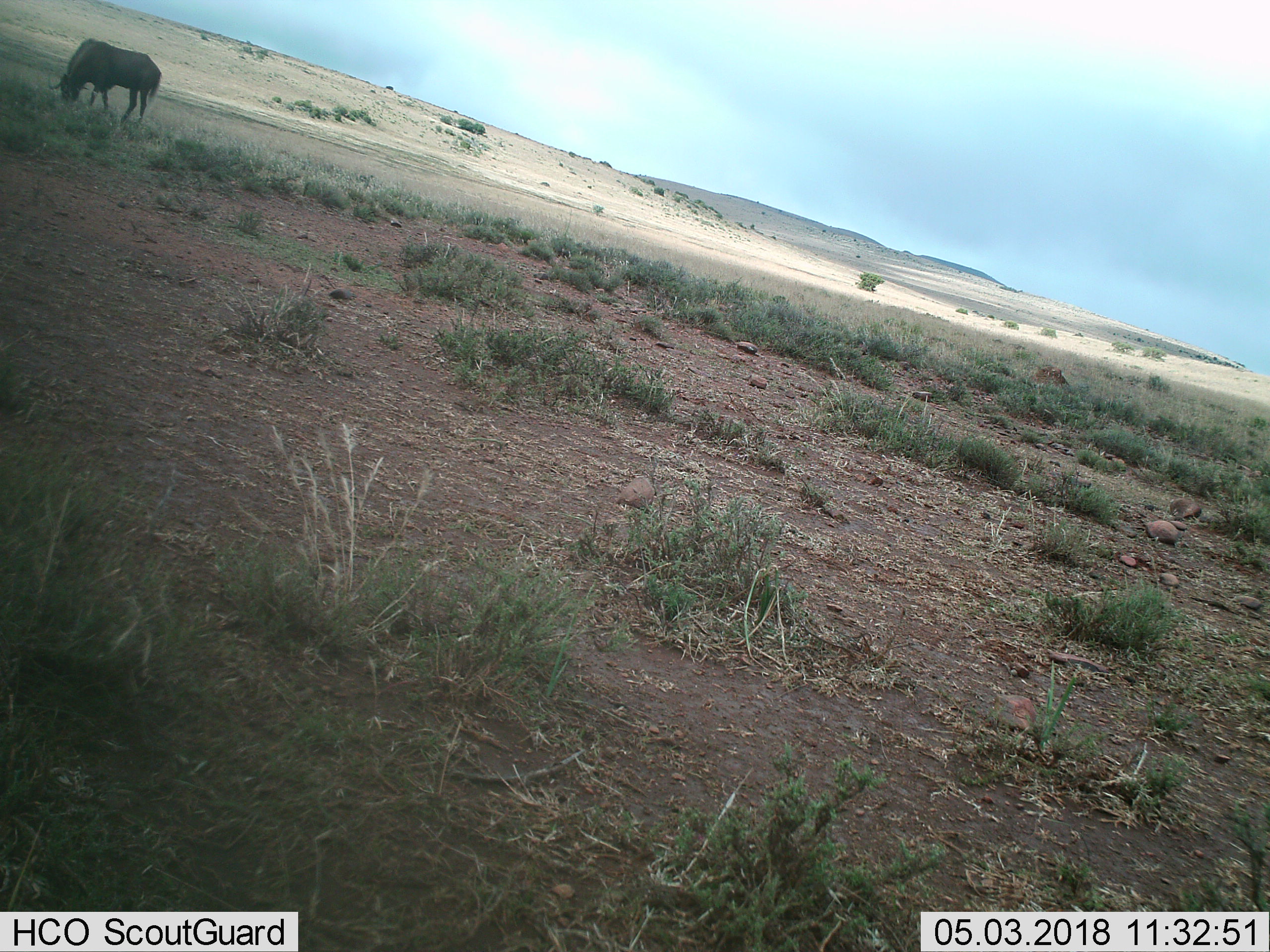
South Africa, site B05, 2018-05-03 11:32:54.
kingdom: Animalia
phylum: Chordata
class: Mammalia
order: Artiodactyla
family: Bovidae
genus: Connochaetes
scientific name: Connochaetes gnou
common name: black wildebeest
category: wildebeestblack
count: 1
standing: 38%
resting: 0%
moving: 12%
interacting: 0%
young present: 0%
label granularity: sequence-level